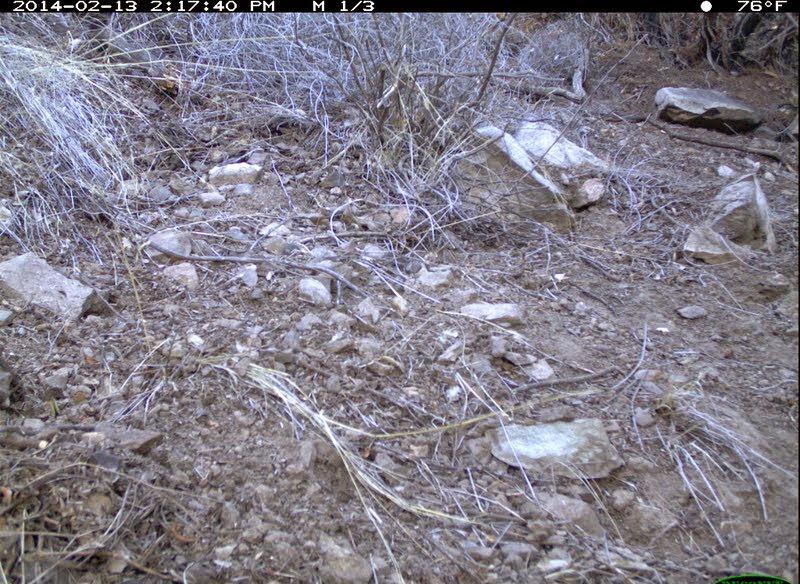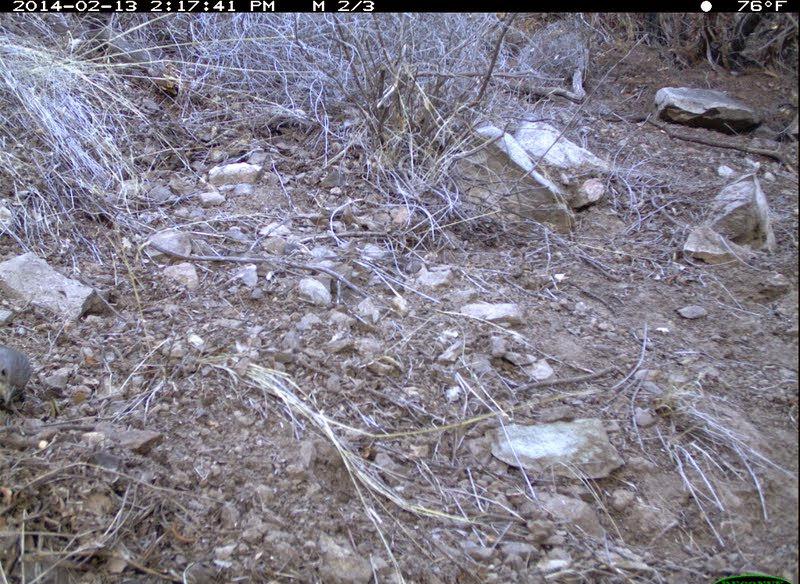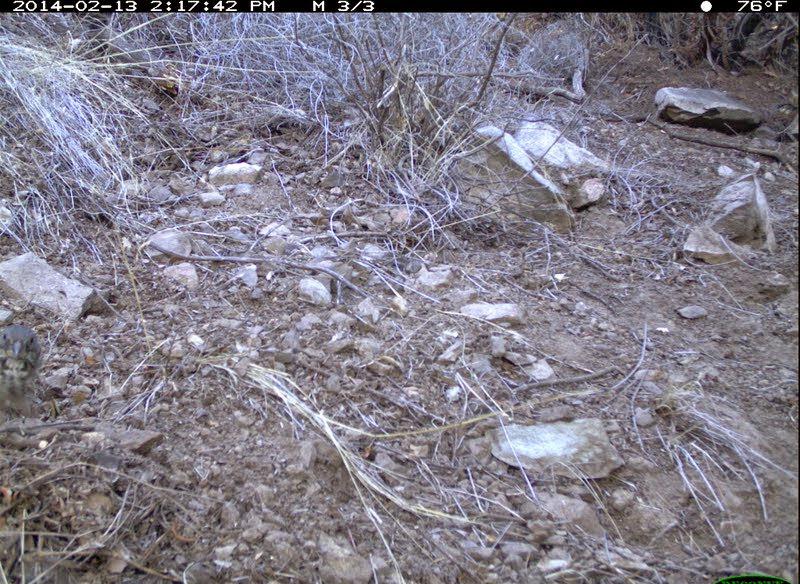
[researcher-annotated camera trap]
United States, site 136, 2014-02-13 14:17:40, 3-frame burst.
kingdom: Animalia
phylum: Chordata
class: Aves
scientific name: Aves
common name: bird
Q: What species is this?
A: Bird (Aves).